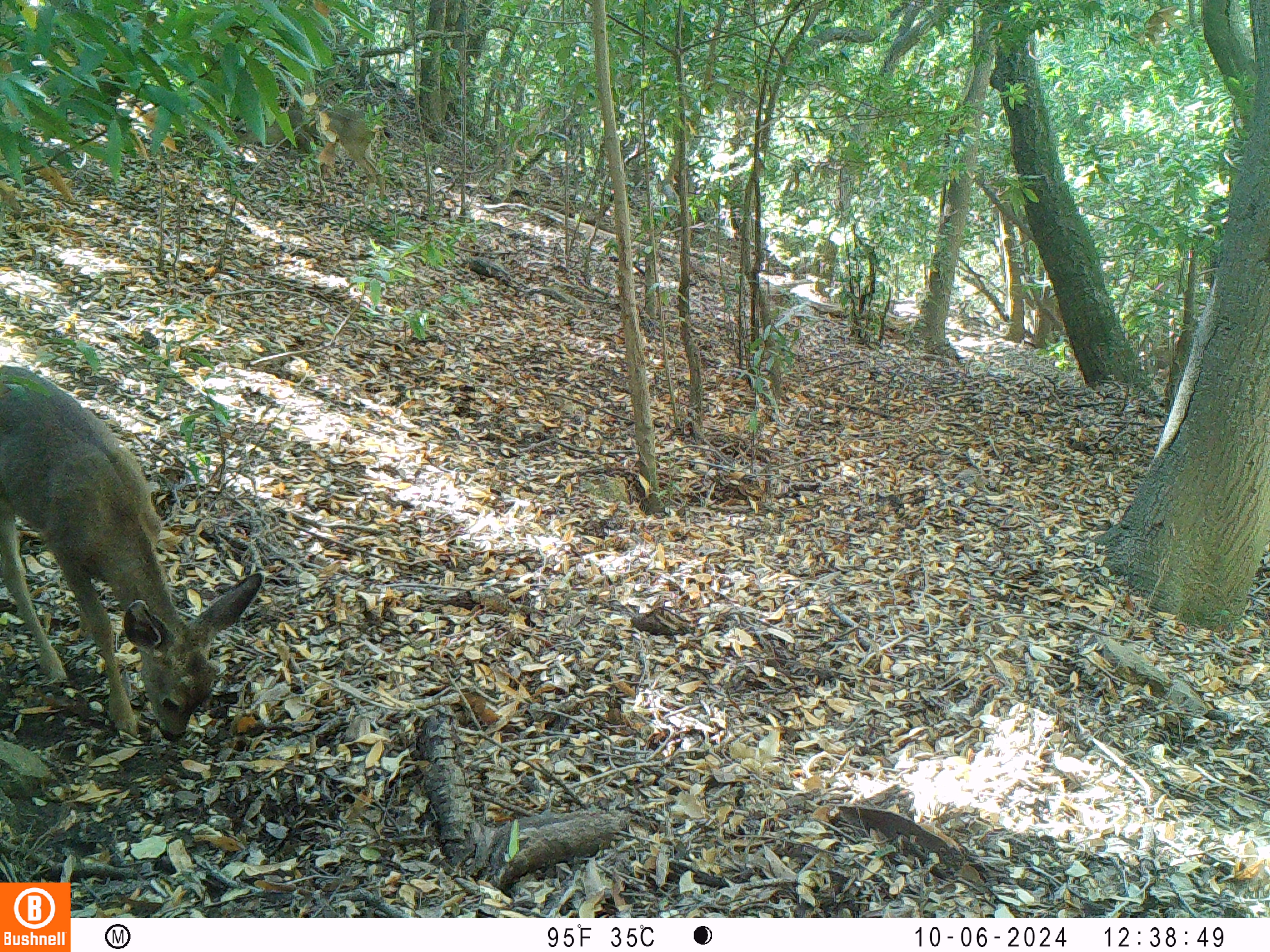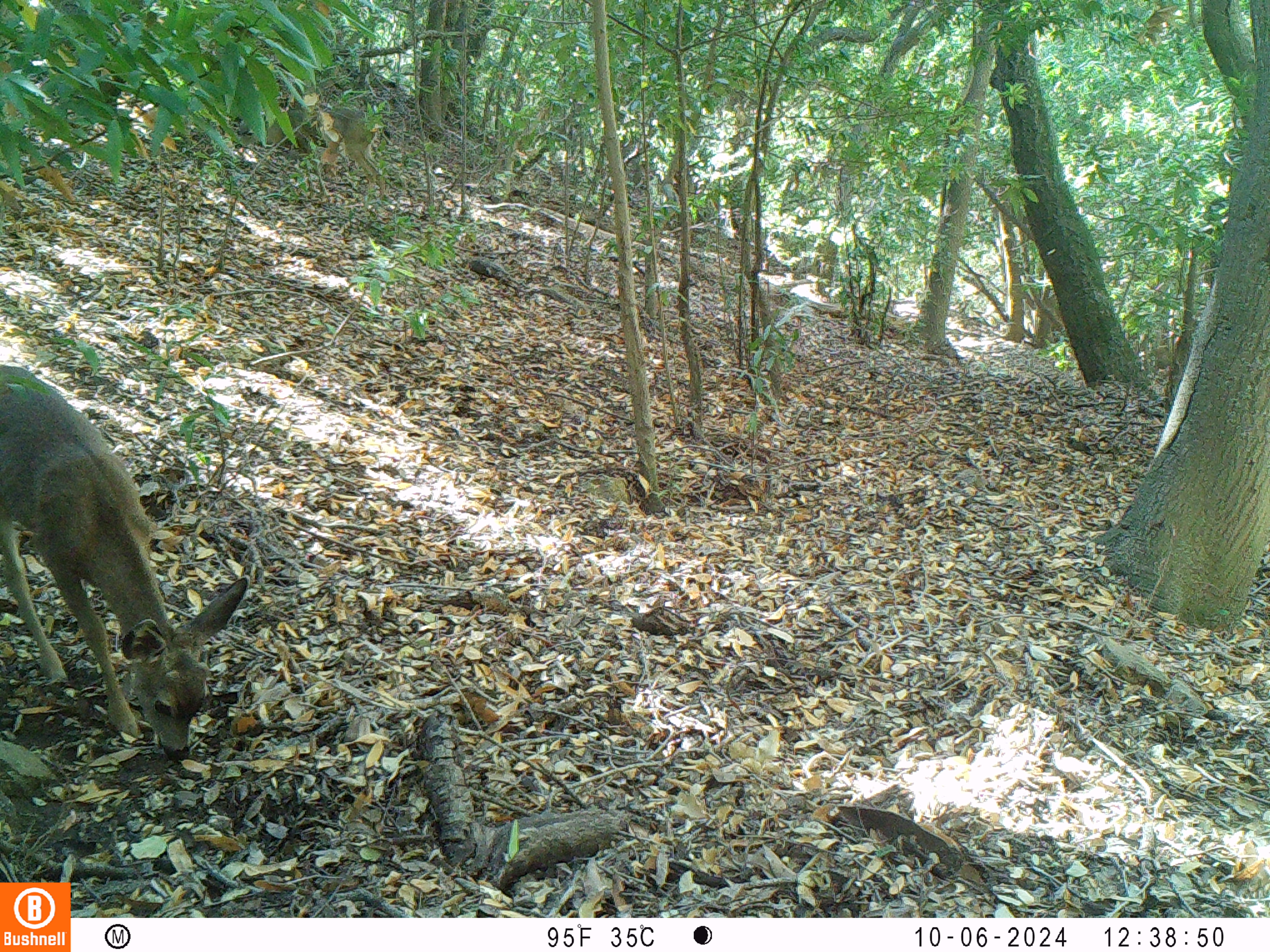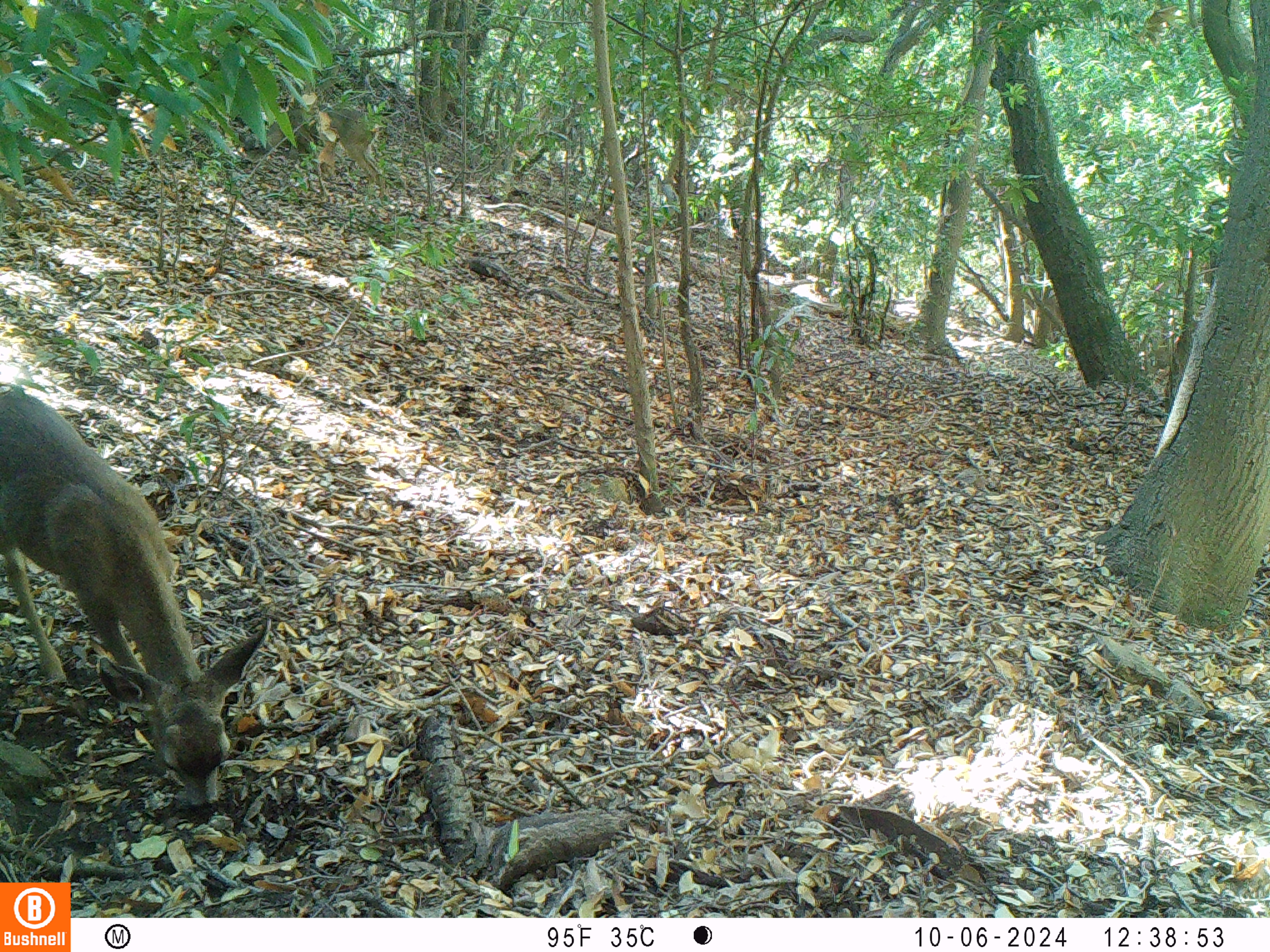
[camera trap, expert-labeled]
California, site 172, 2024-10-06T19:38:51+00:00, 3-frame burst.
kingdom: Animalia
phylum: Chordata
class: Mammalia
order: Artiodactyla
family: Cervidae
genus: Odocoileus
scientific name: Odocoileus hemionus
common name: mule deer